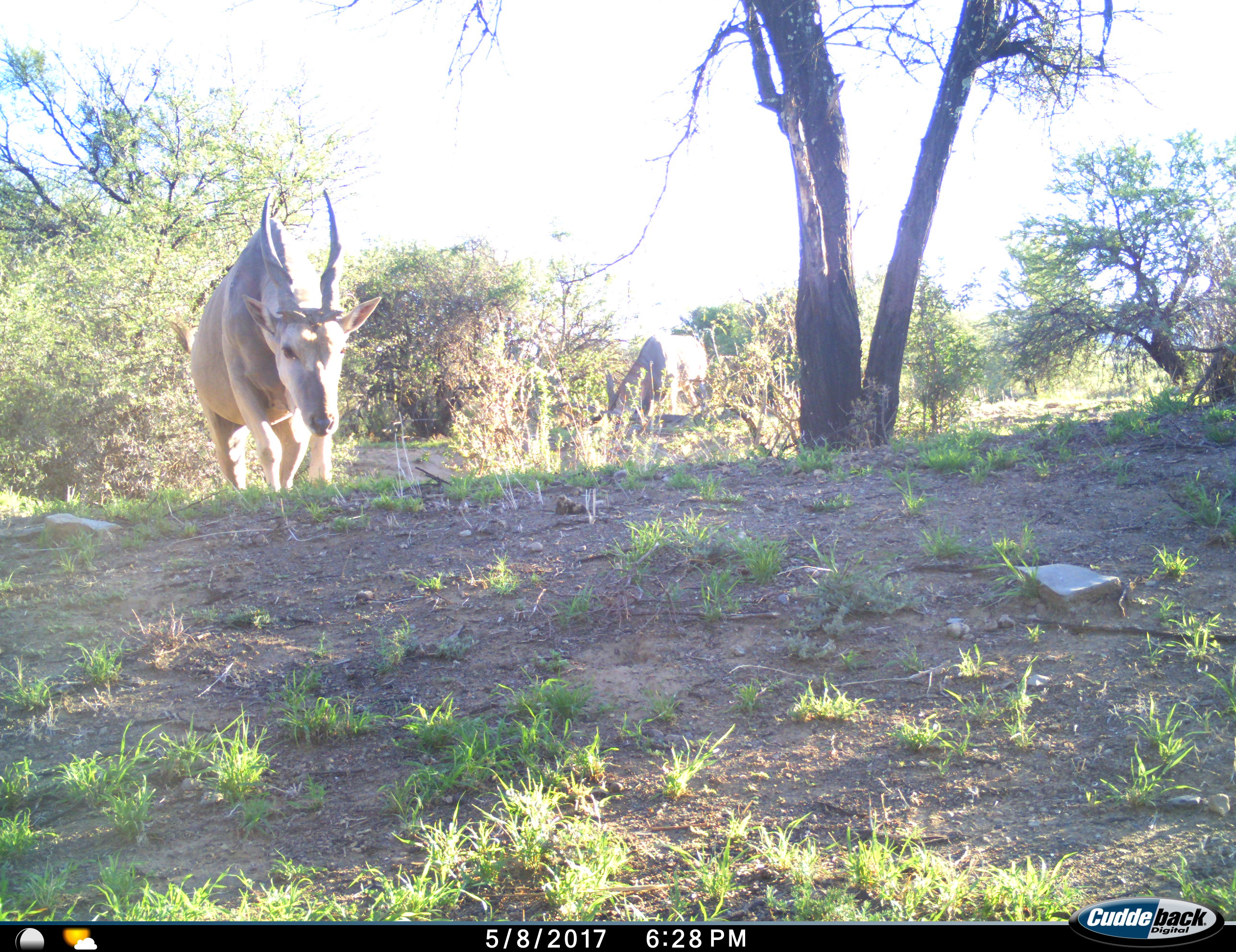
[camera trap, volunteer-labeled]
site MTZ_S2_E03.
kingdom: Animalia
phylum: Chordata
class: Mammalia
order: Artiodactyla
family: Bovidae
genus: Tragelaphus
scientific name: Tragelaphus oryx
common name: eland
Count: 2.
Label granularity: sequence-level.